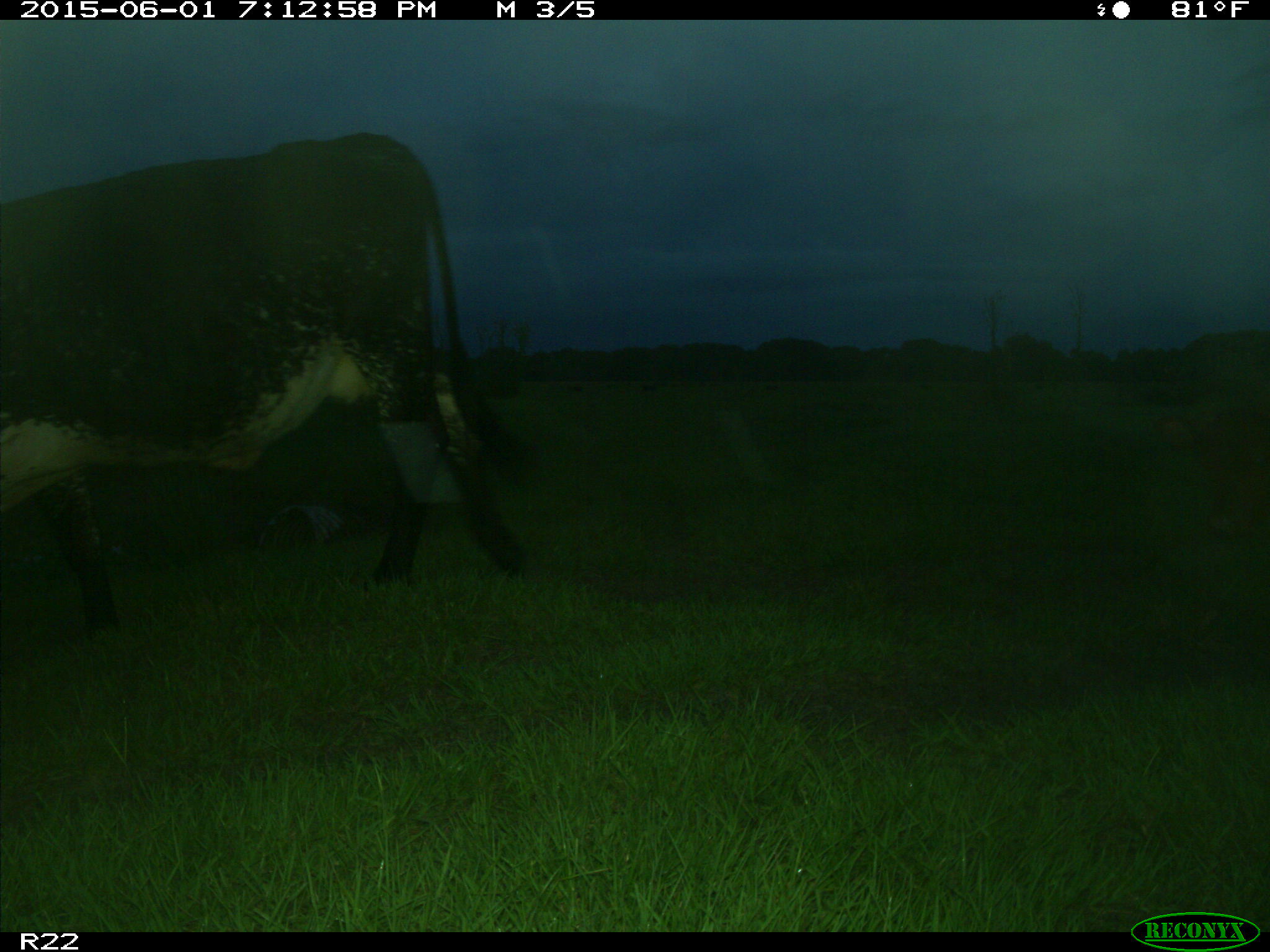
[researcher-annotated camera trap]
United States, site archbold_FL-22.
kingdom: Animalia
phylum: Chordata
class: Mammalia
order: Artiodactyla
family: Bovidae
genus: Bos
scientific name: Bos taurus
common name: domestic cow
Bos taurus (domestic cow).